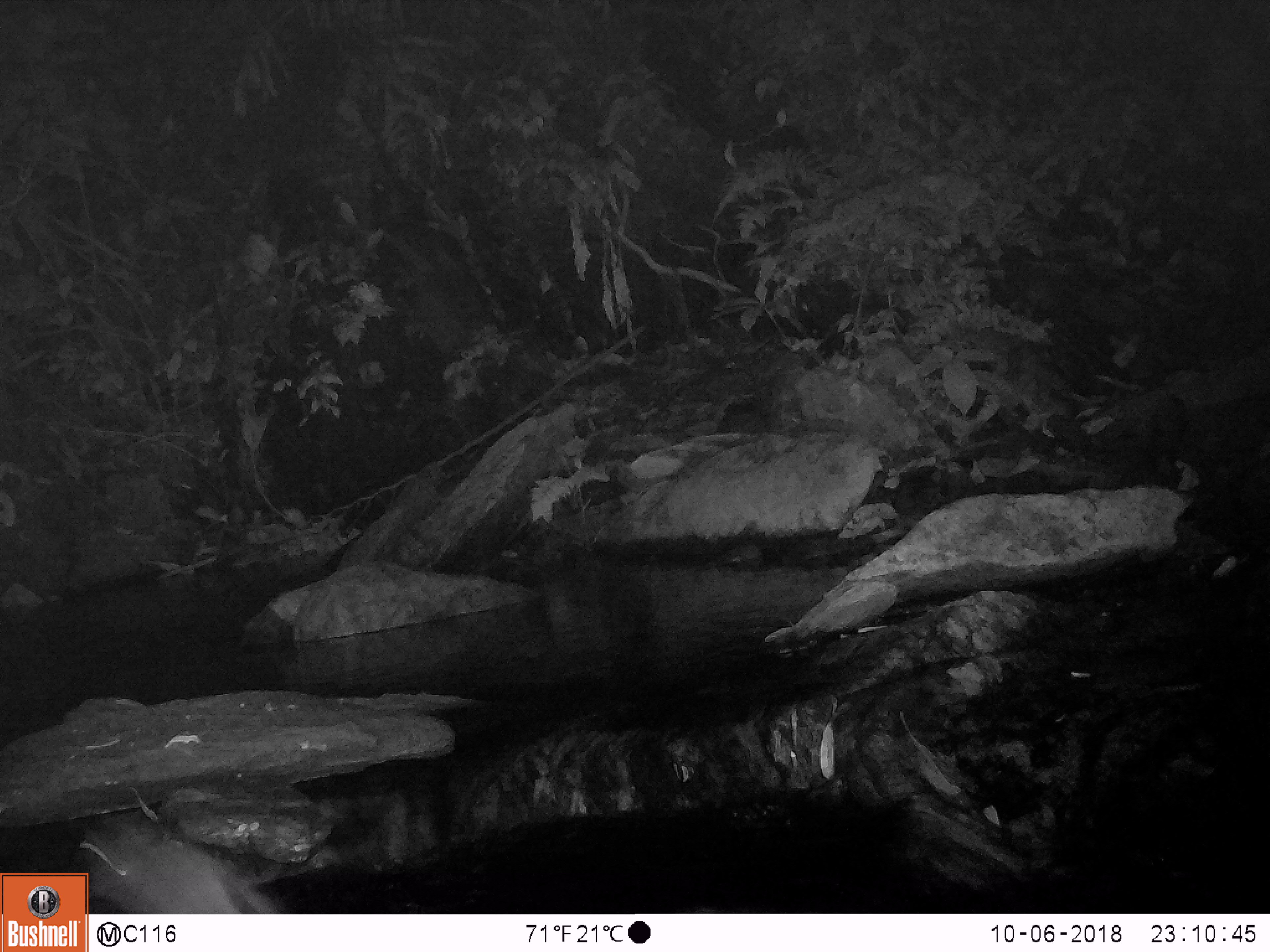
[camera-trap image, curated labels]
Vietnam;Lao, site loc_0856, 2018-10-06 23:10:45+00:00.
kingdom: Animalia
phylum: Chordata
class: Mammalia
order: Rodentia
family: Muridae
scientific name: Muridae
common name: old-world mice and rats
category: unidentified murid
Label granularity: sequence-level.